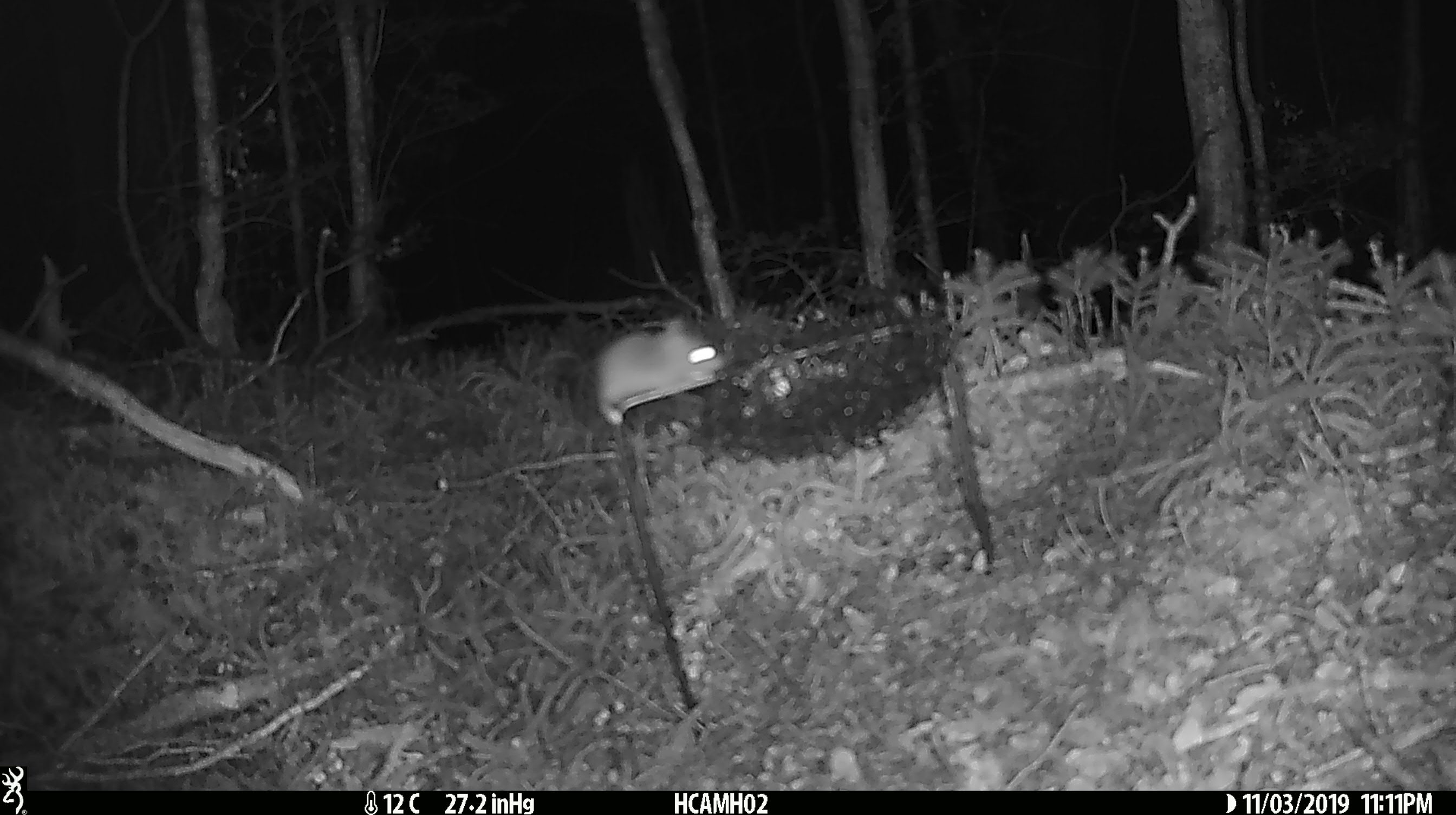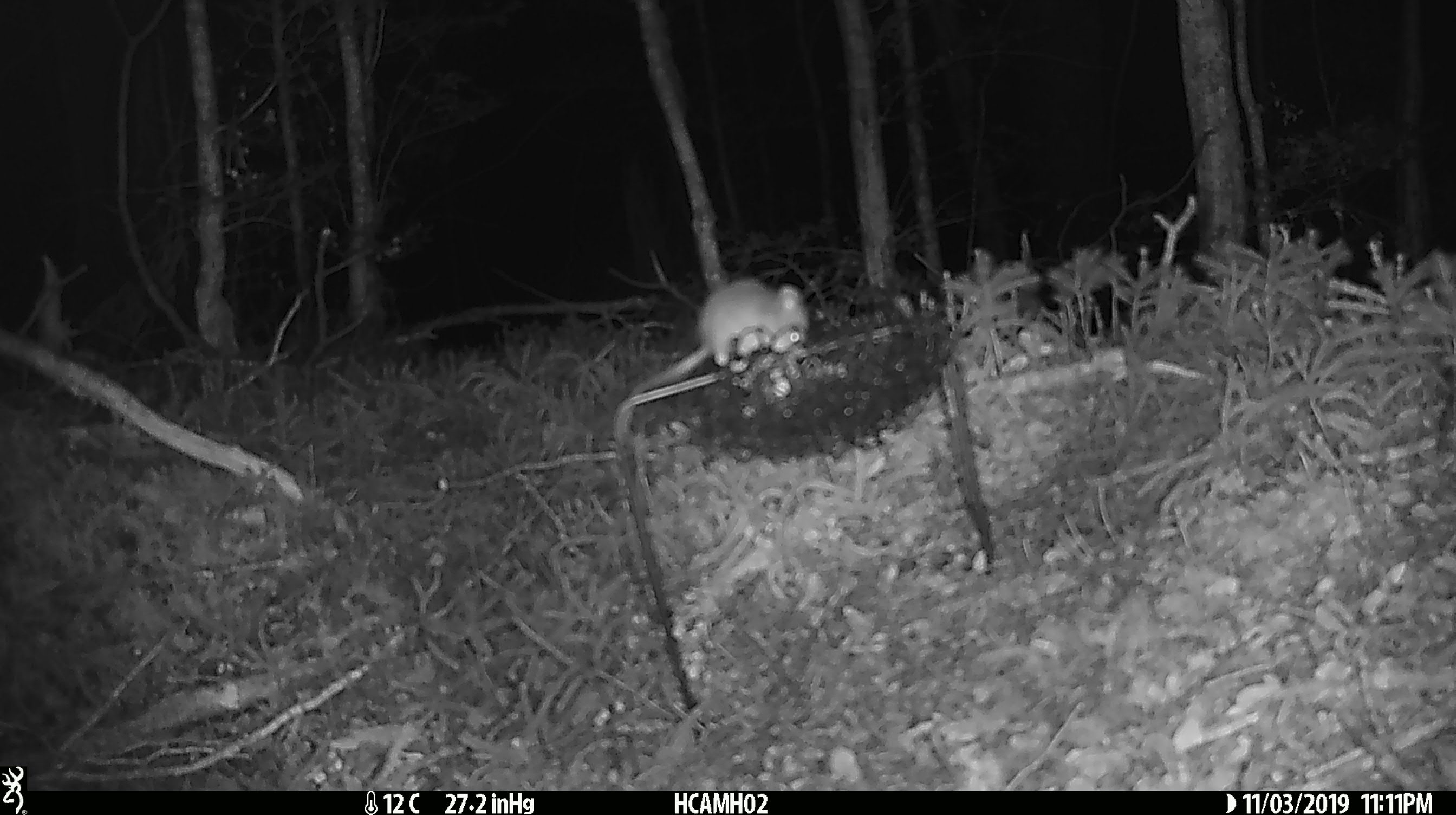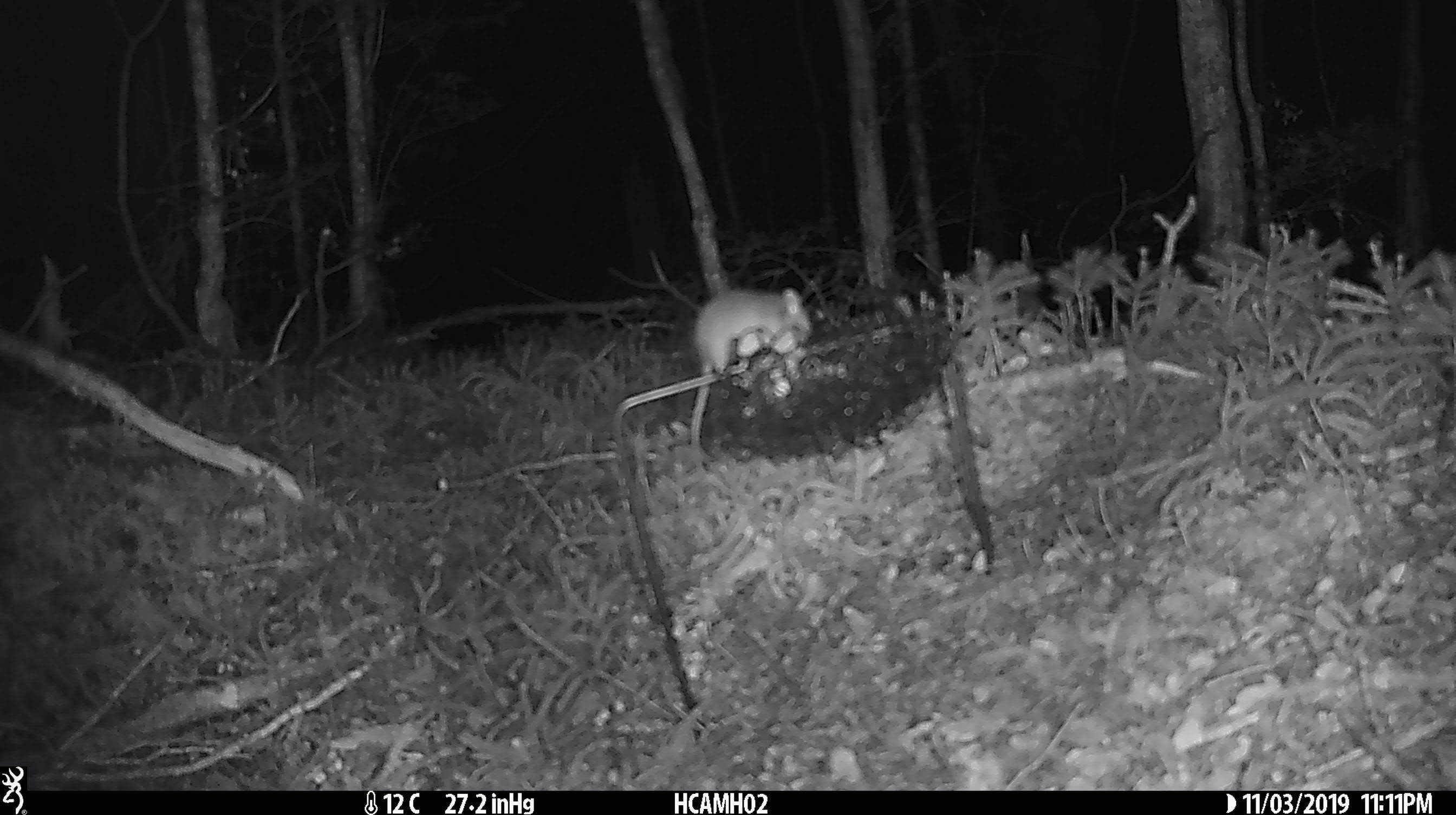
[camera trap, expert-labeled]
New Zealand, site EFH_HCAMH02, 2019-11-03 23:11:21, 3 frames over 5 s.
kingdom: Animalia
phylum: Chordata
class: Mammalia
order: Rodentia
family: Muridae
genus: Mus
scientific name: Mus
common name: mouse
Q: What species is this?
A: Mouse (Mus).